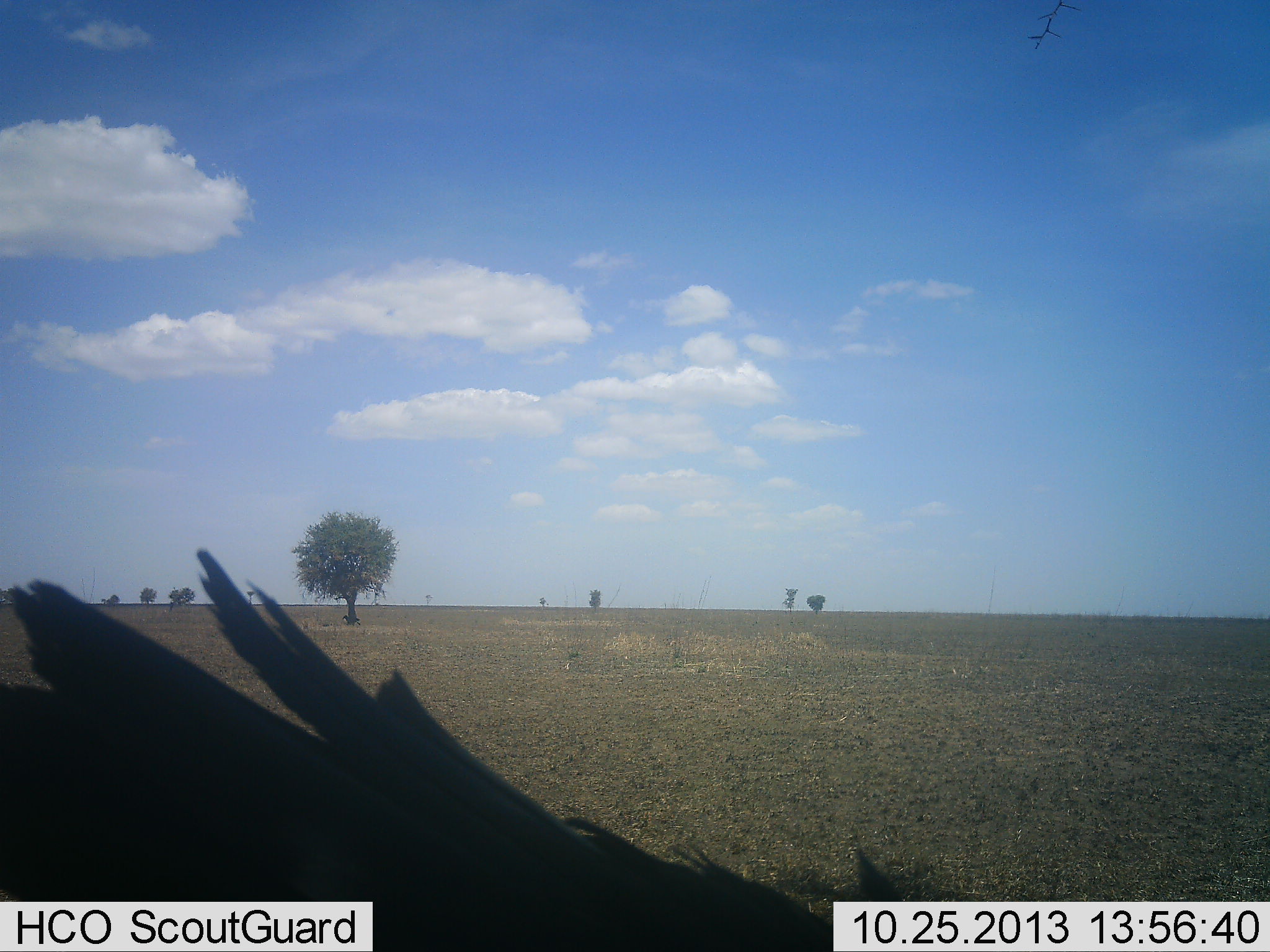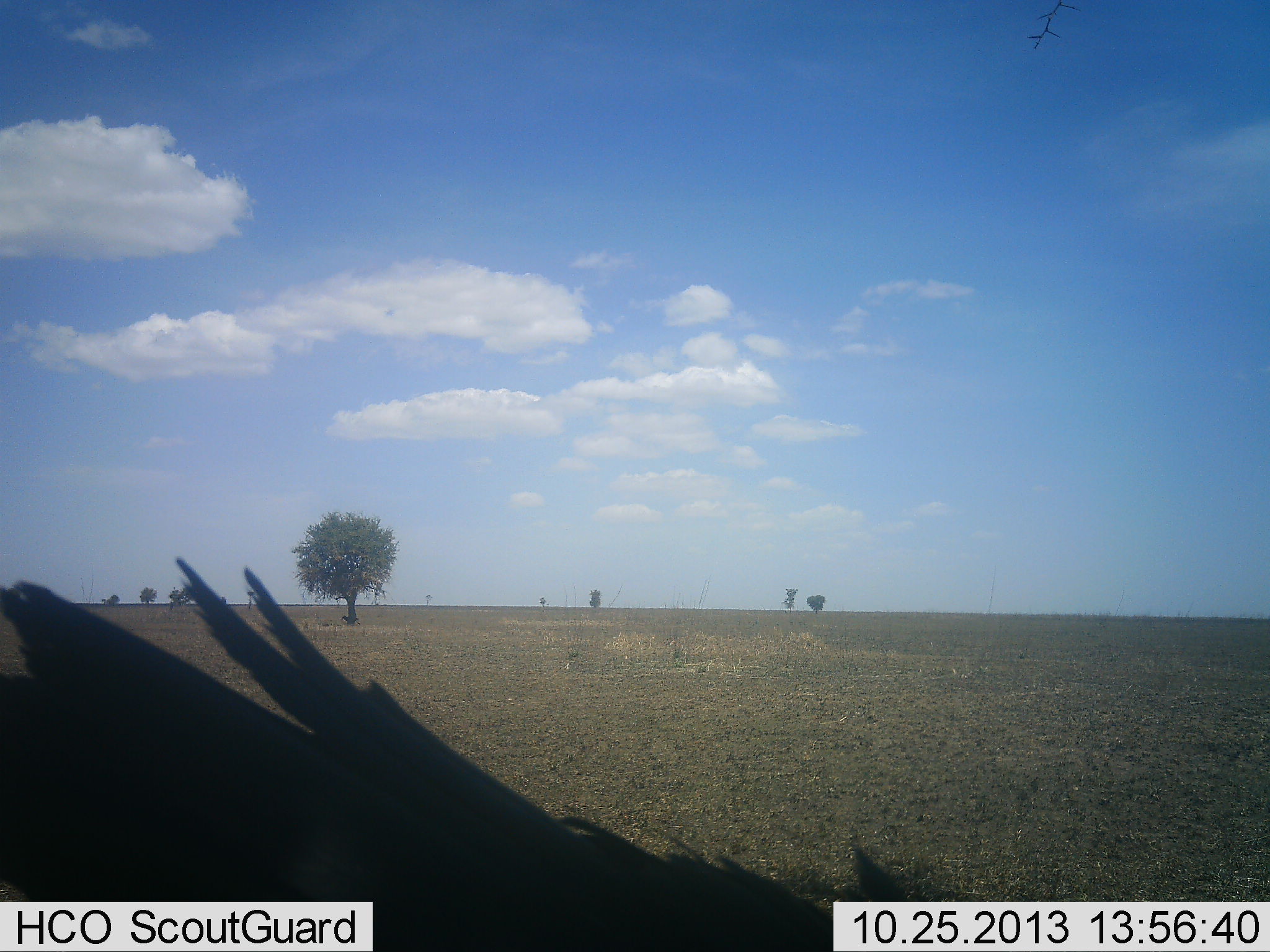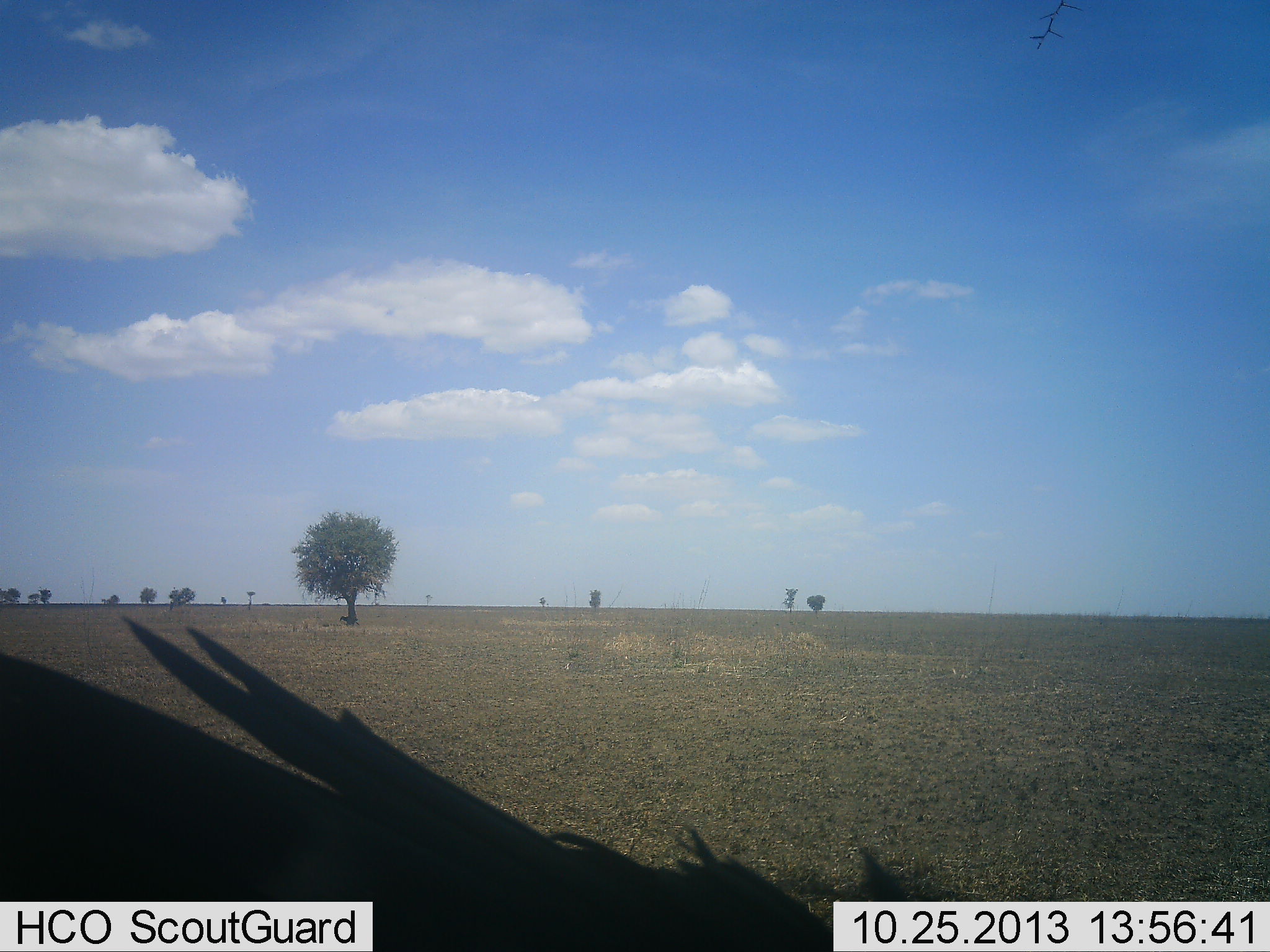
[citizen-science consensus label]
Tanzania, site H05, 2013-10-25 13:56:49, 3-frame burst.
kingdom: Animalia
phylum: Chordata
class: Aves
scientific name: Aves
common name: bird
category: otherbird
Otherbird (bird) (Aves), count 1. Behavior (volunteer vote fractions): standing 71%, resting 0%, moving 21%, interacting 0%. Young present (vote fraction): 7%. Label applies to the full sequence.